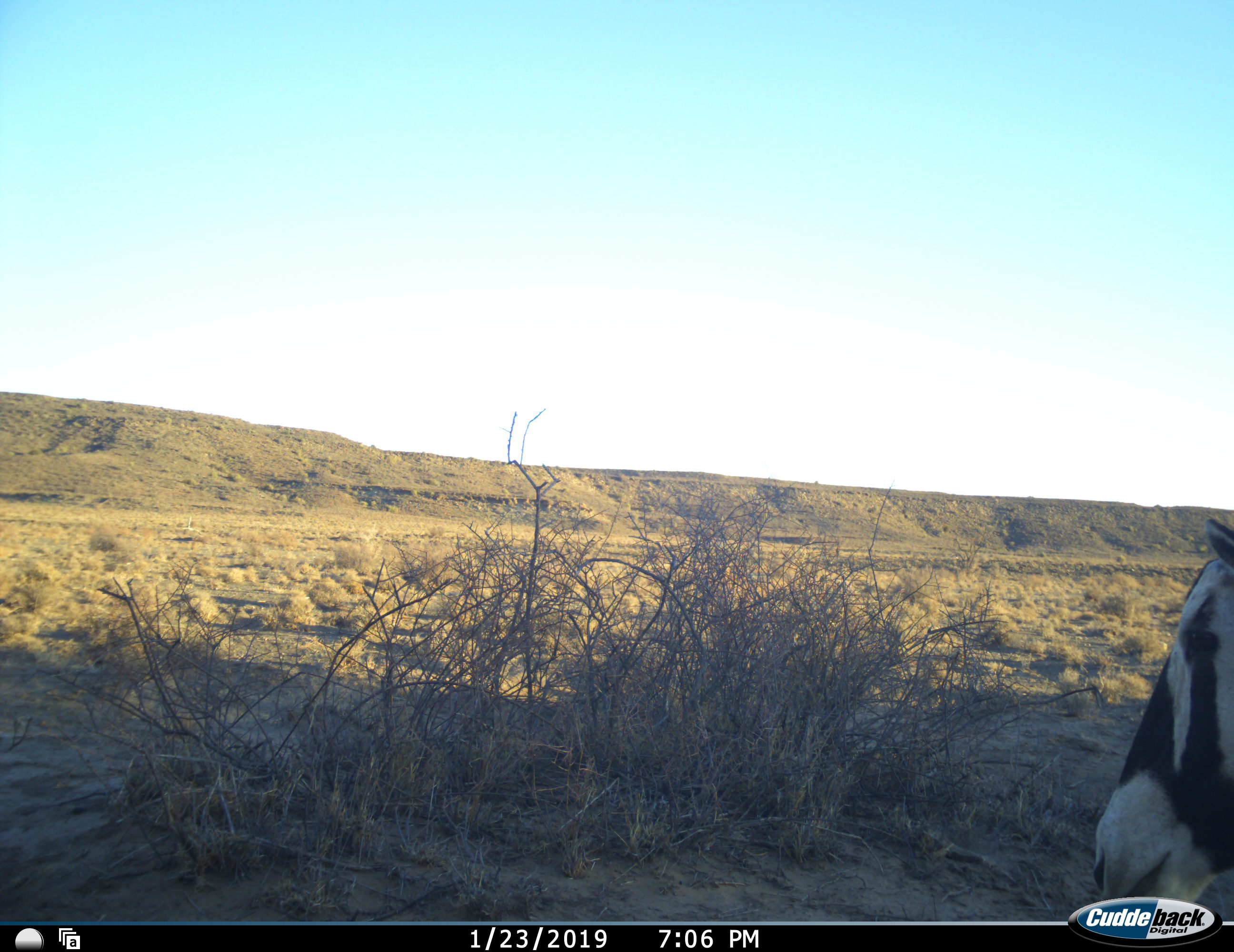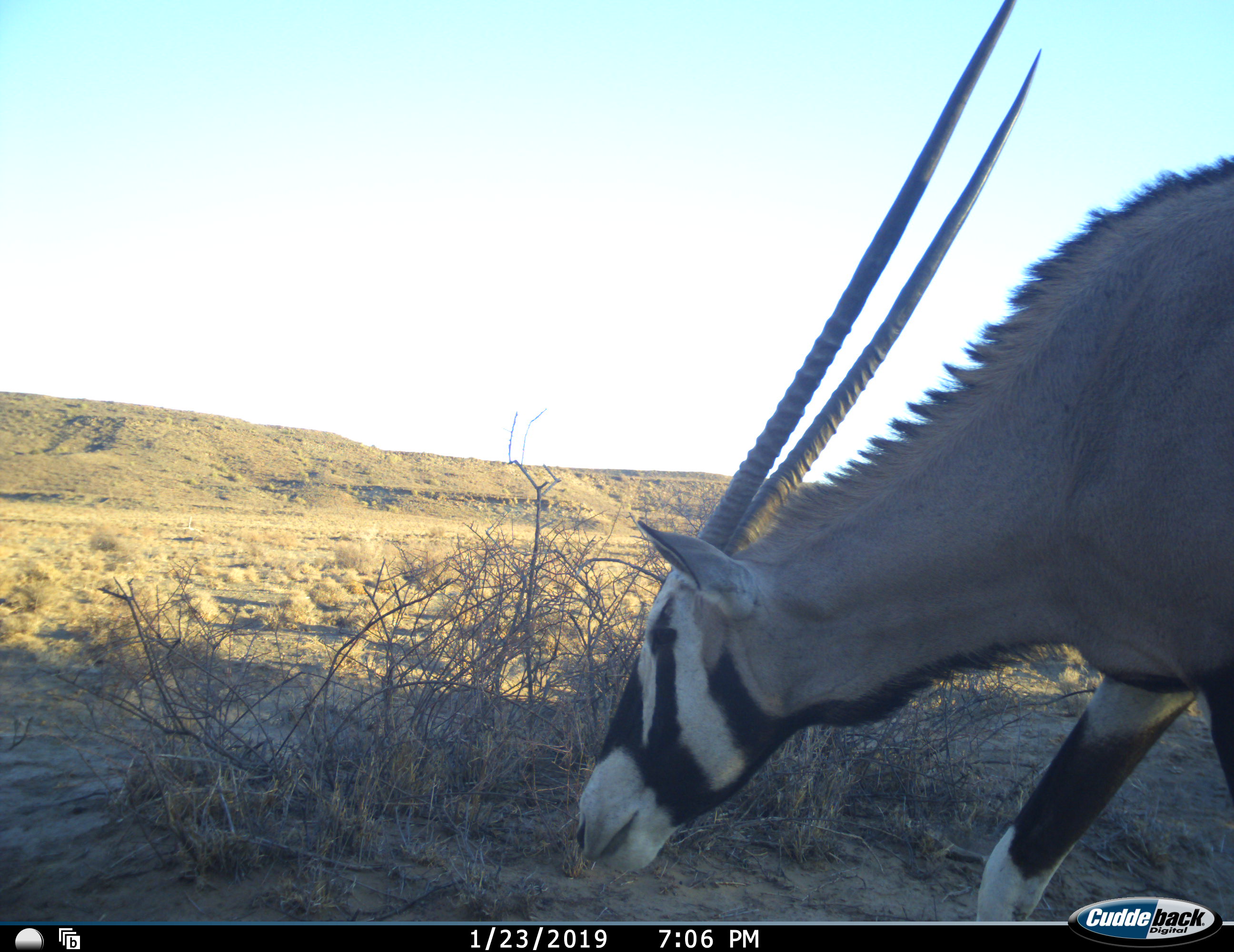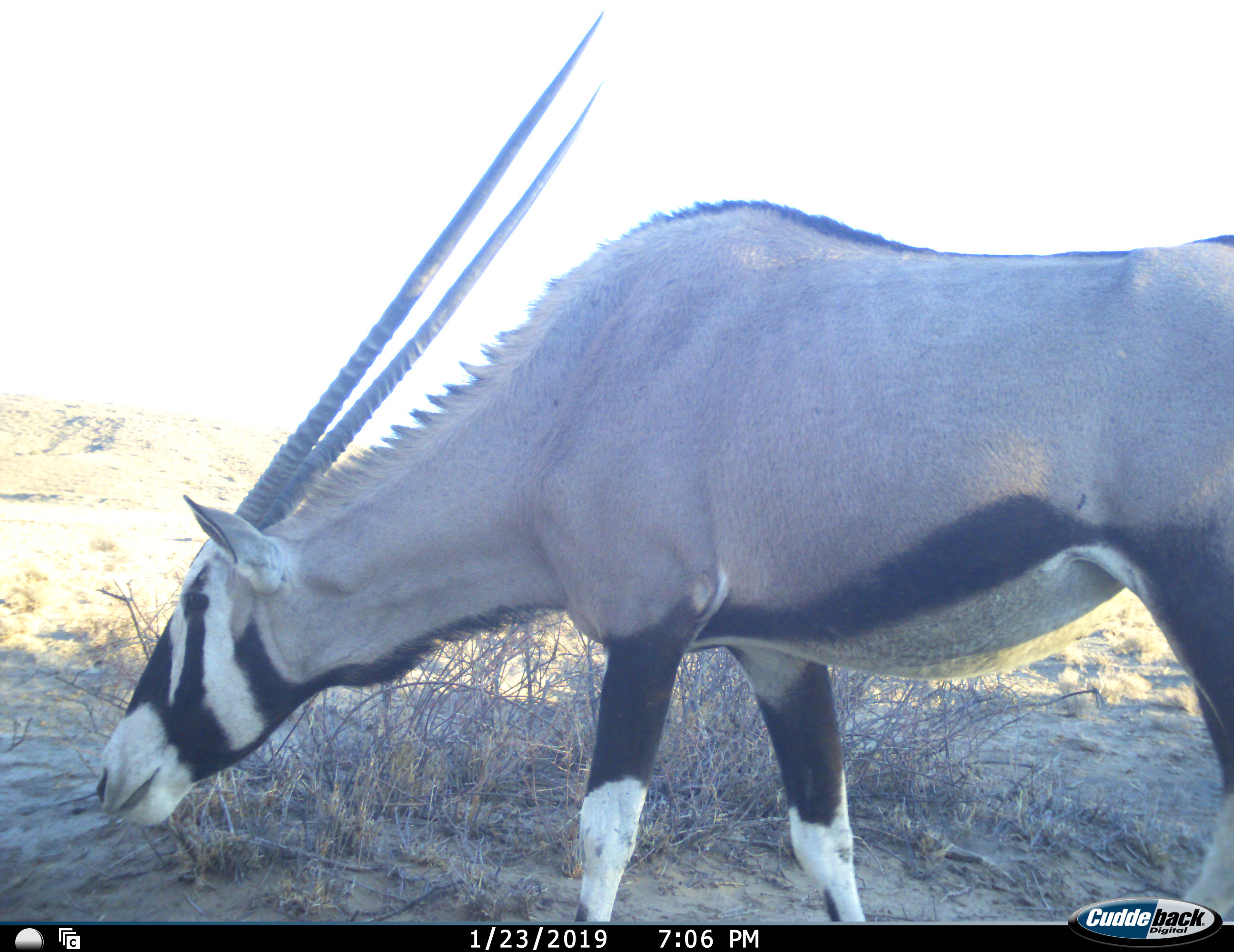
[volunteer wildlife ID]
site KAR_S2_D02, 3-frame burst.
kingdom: Animalia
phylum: Chordata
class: Mammalia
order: Artiodactyla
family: Bovidae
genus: Oryx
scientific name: Oryx gazella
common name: gemsbok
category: oryx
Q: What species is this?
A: Oryx (gemsbok) (Oryx gazella).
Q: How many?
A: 1.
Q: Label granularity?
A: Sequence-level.